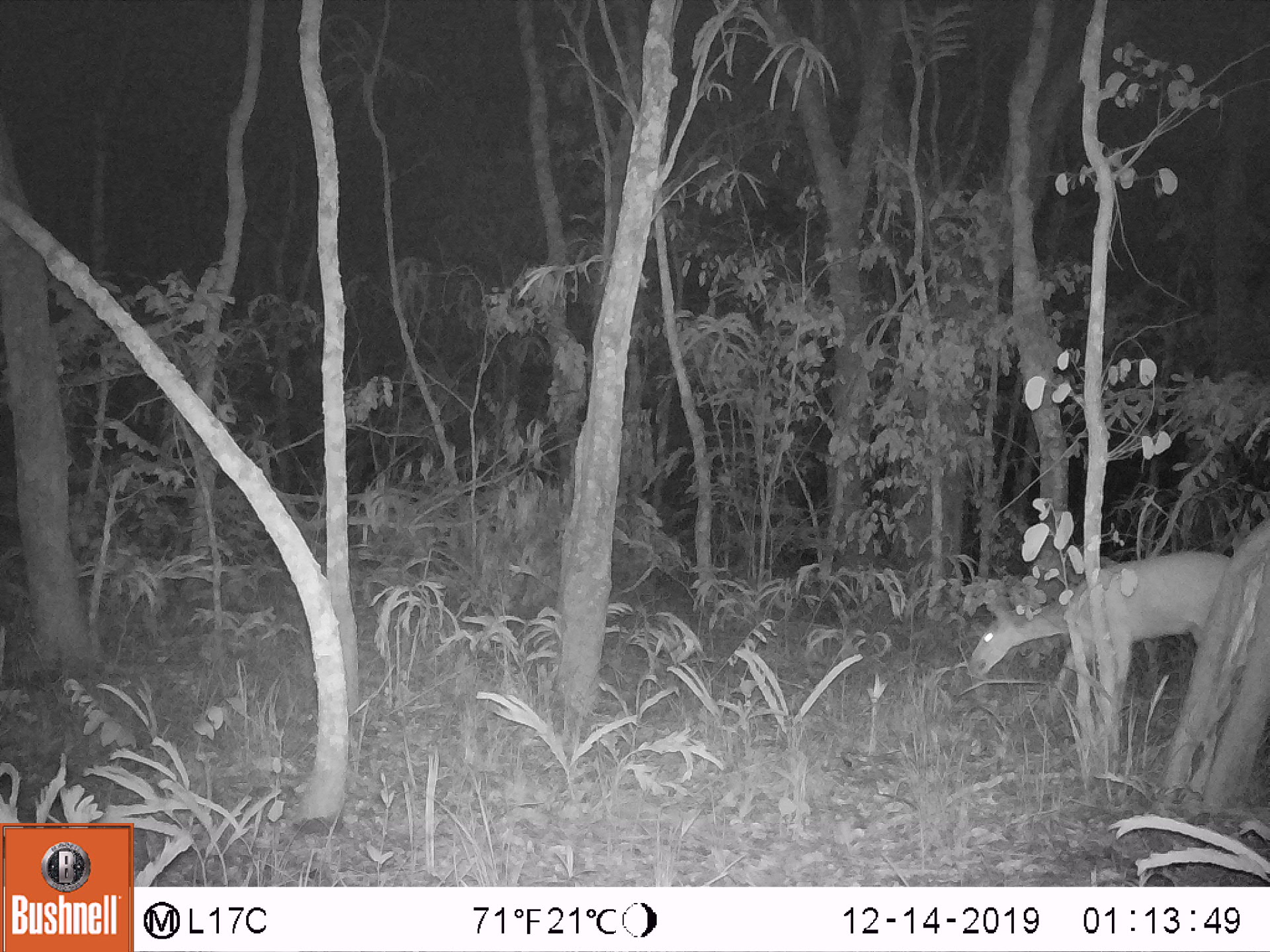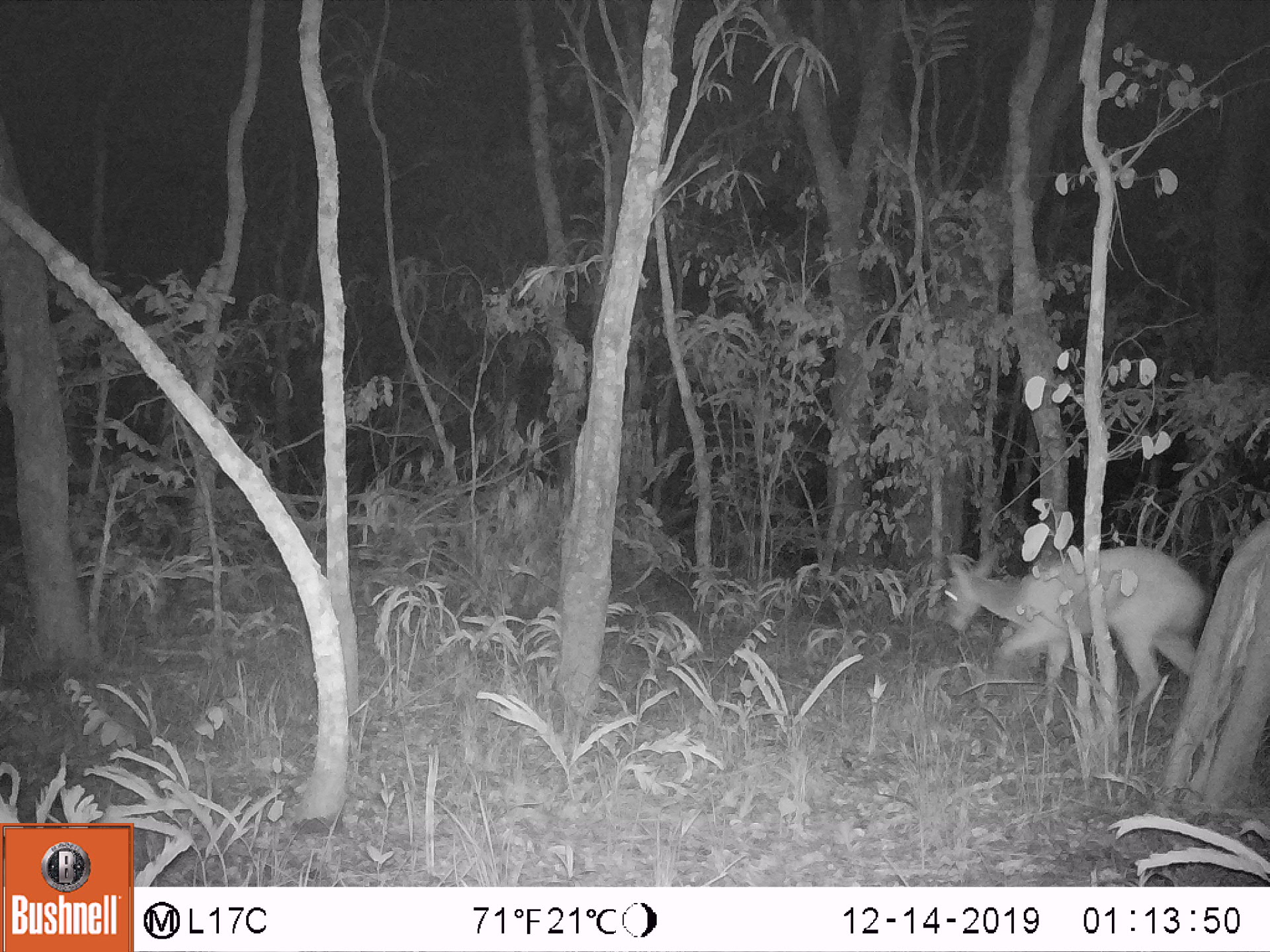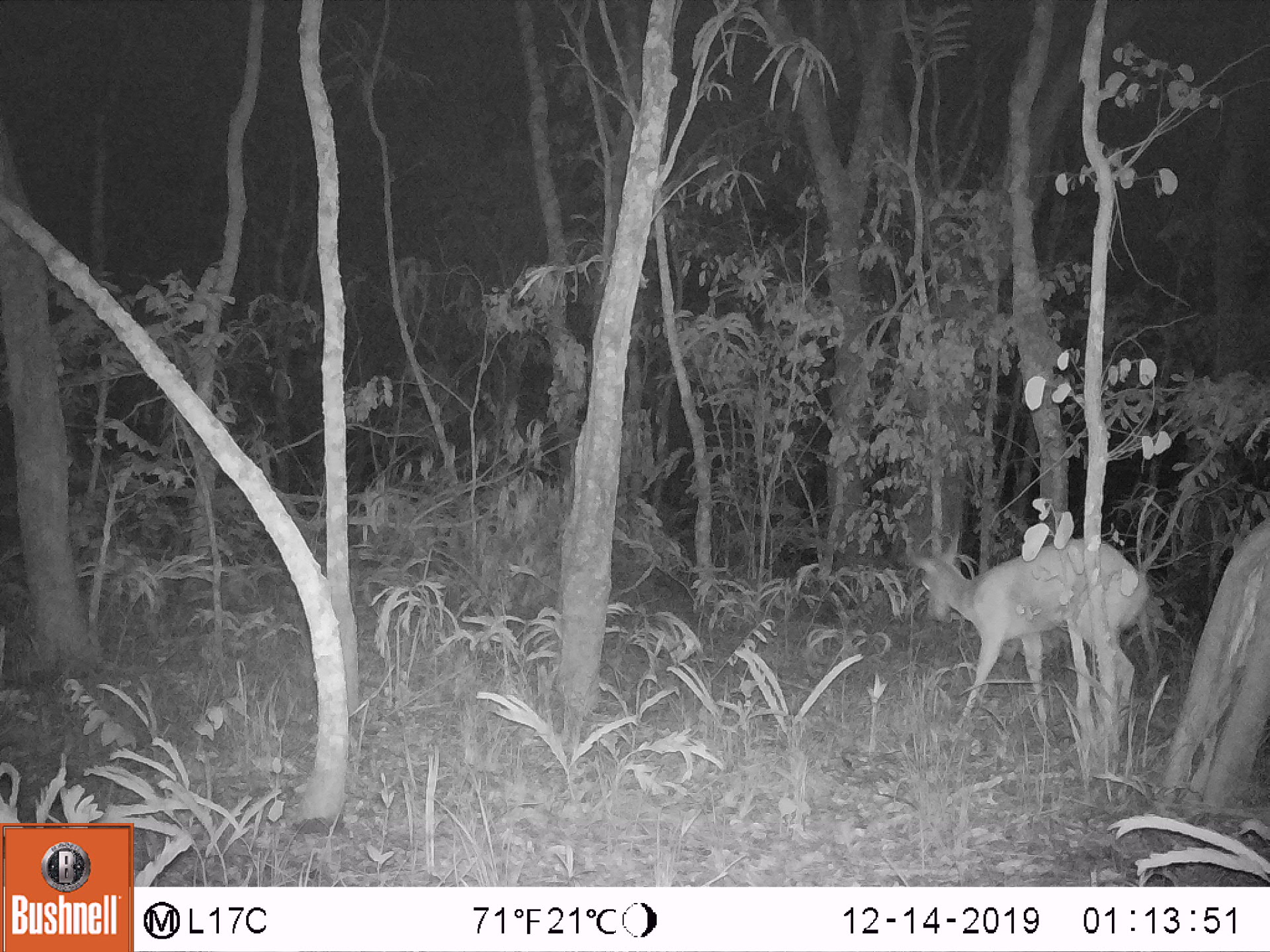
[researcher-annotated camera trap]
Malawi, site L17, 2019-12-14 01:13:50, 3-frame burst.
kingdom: Animalia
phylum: Chordata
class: Mammalia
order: Artiodactyla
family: Bovidae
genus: Tragelaphus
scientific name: Tragelaphus sylvaticus sylvaticus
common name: cape bushbuck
Cape bushbuck (Tragelaphus sylvaticus sylvaticus), count 1.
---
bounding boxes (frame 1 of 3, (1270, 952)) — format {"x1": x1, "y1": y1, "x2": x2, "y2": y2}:
cape bushbuck: {"x1": 968, "y1": 550, "x2": 1233, "y2": 720}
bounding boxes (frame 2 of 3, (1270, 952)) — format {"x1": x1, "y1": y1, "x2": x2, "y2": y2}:
cape bushbuck: {"x1": 943, "y1": 543, "x2": 1207, "y2": 725}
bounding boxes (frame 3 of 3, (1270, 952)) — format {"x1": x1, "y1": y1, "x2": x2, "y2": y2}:
cape bushbuck: {"x1": 905, "y1": 535, "x2": 1150, "y2": 742}